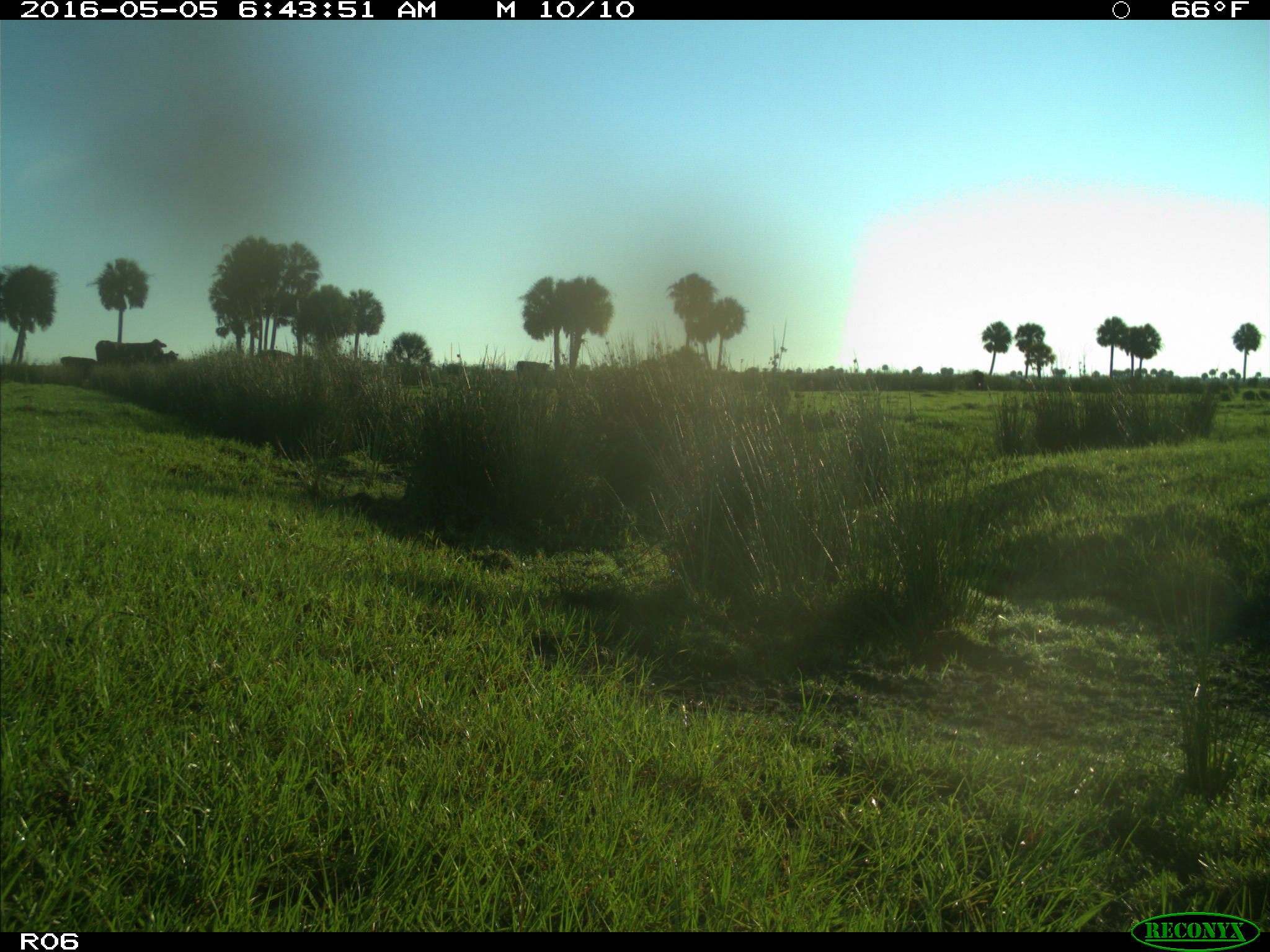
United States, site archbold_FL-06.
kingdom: Animalia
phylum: Chordata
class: Mammalia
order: Artiodactyla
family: Bovidae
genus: Bos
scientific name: Bos taurus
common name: domestic cow